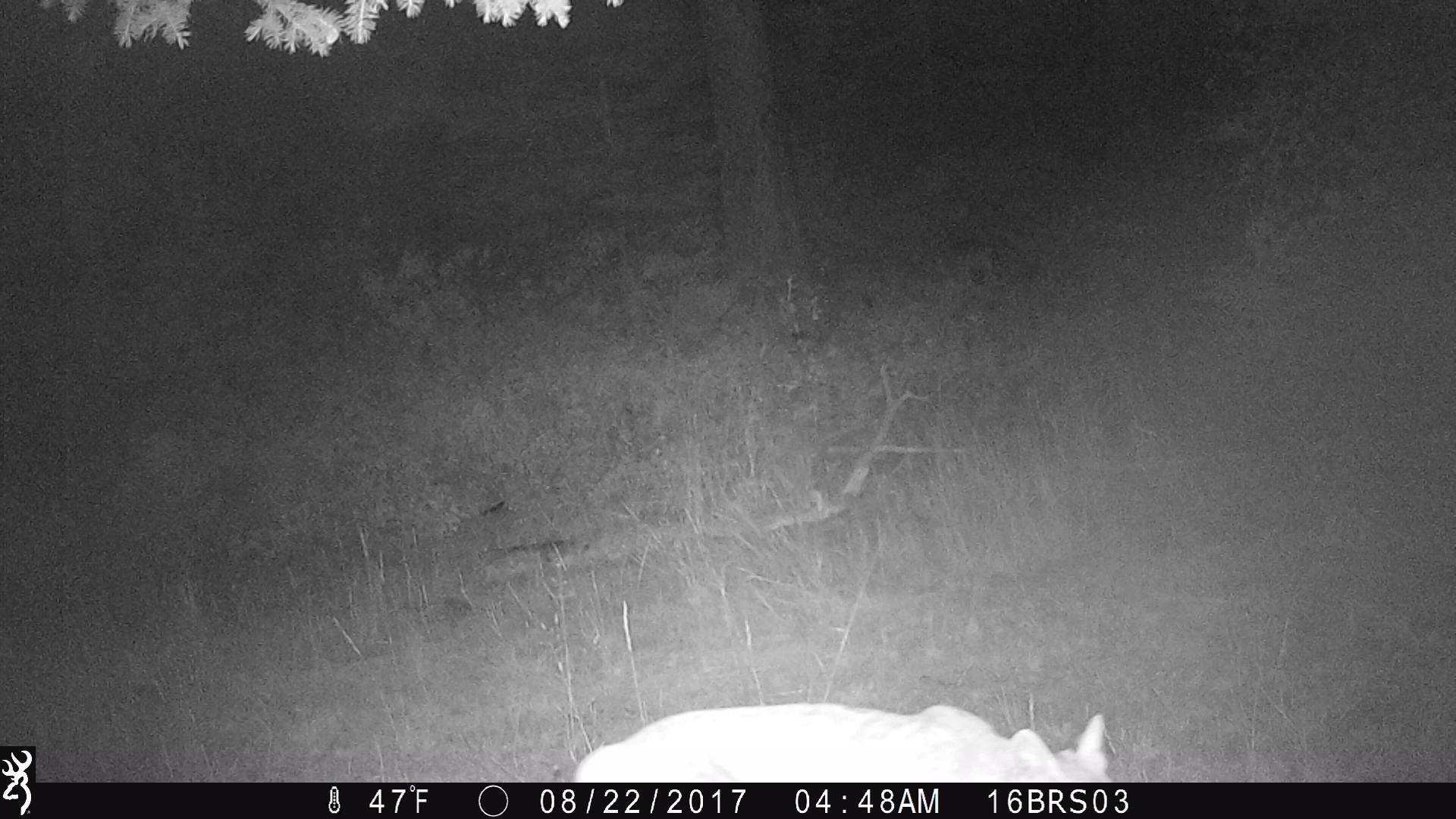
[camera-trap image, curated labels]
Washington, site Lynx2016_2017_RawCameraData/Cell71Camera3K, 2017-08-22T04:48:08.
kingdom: Animalia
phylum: Chordata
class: Mammalia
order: Carnivora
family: Felidae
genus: Lynx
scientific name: Lynx rufus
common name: bobcat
Lynx rufus (bobcat). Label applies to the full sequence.